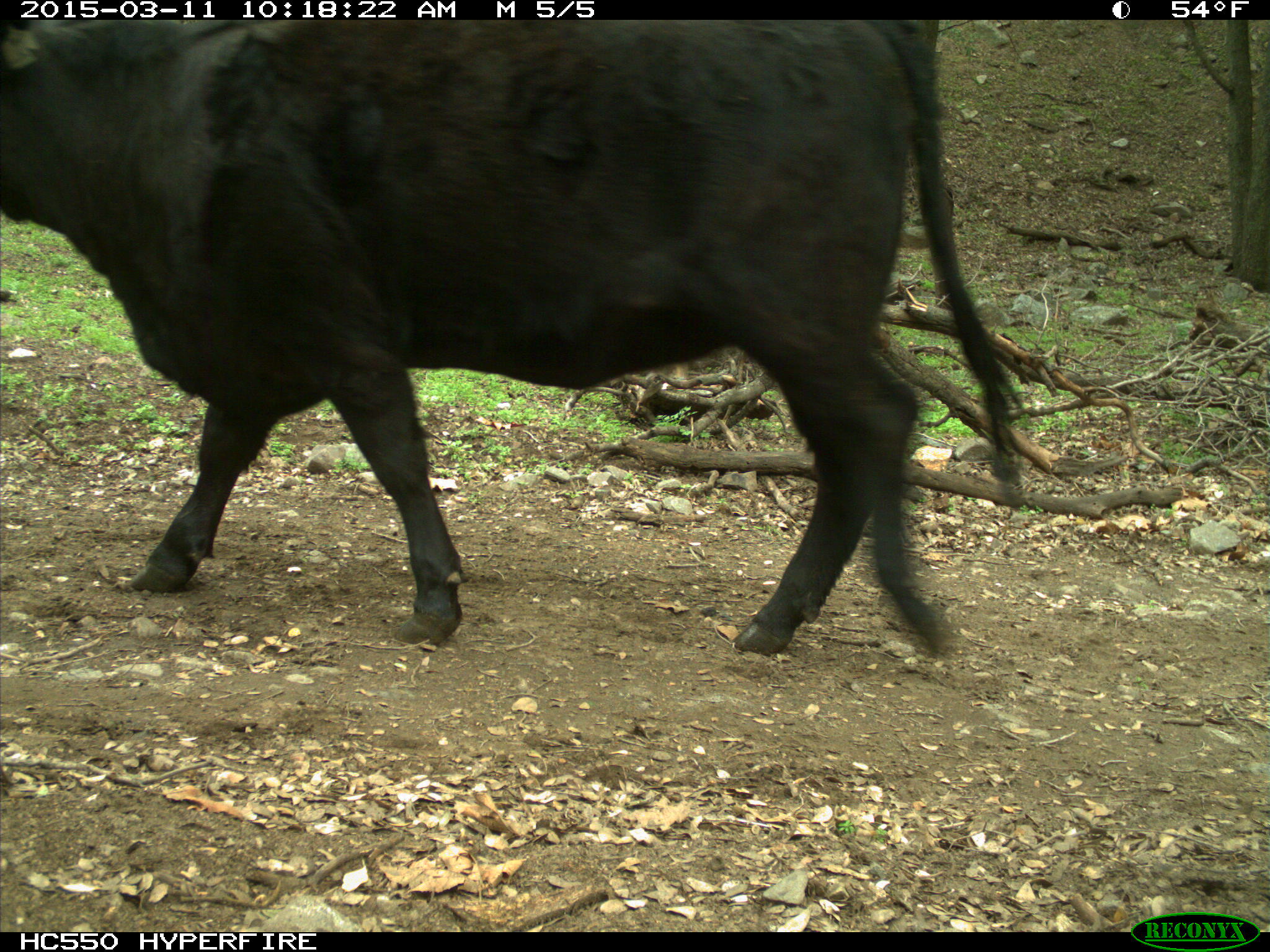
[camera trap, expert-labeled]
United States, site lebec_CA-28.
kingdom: Animalia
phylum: Chordata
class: Mammalia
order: Artiodactyla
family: Bovidae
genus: Bos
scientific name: Bos taurus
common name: domestic cow